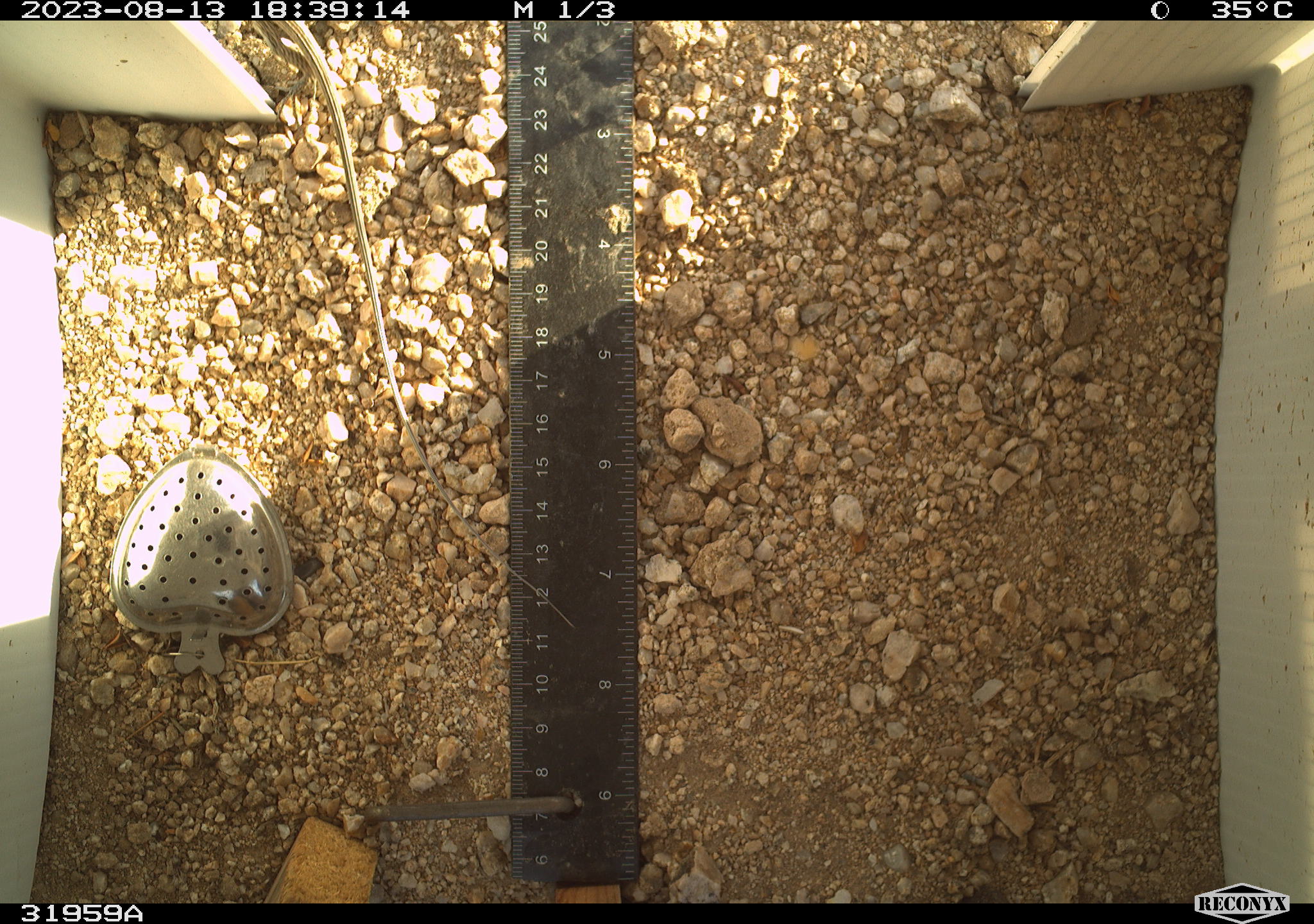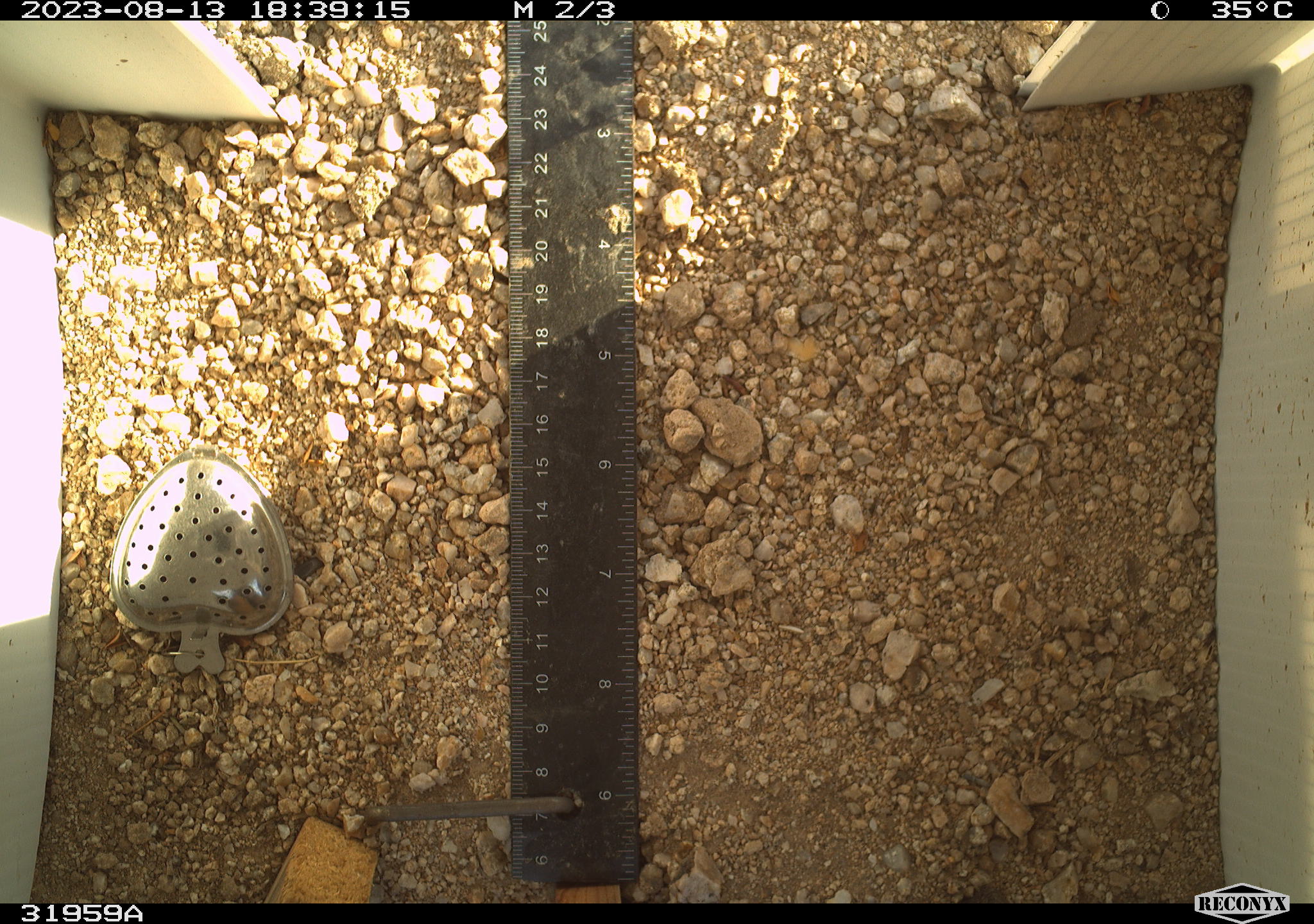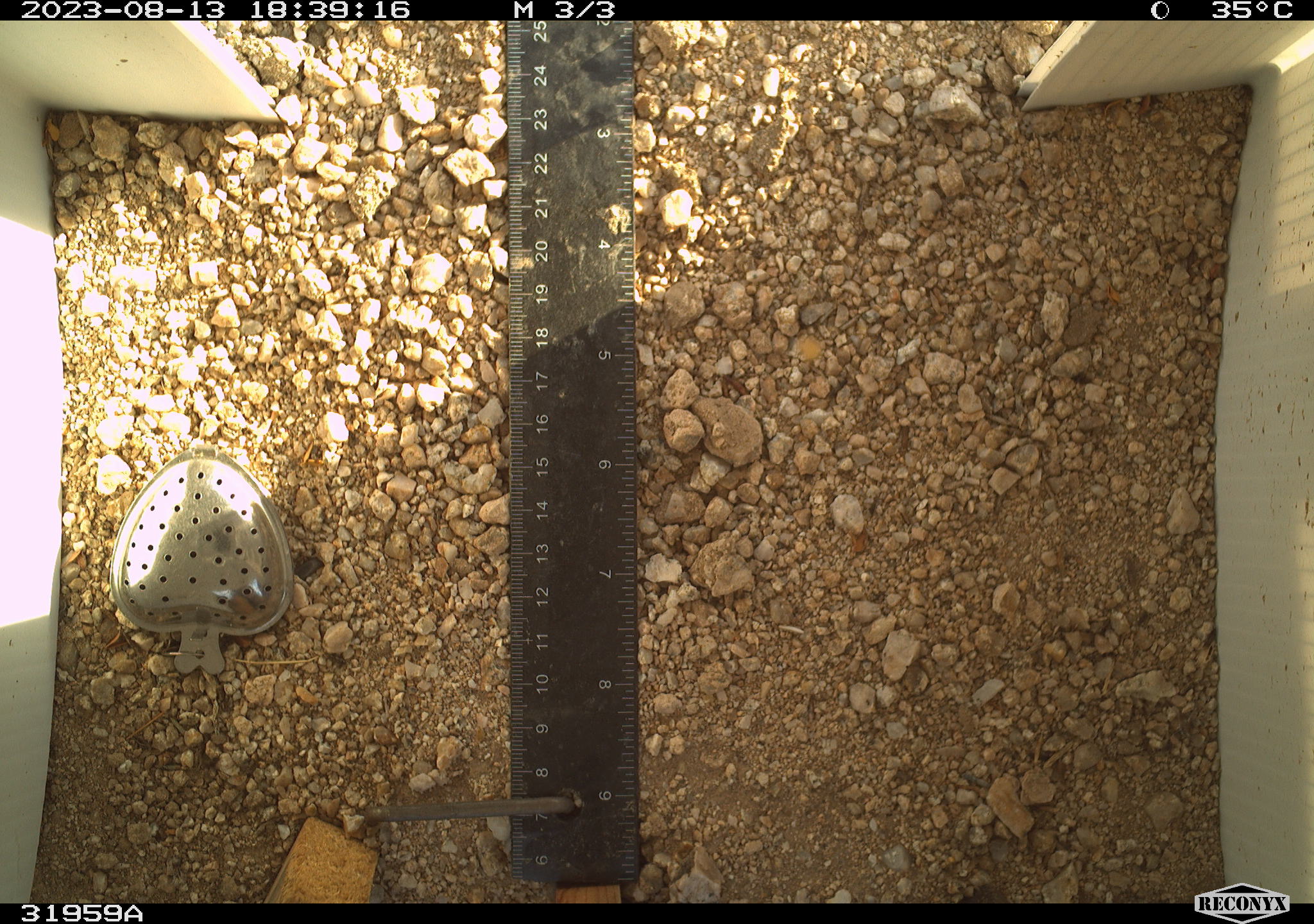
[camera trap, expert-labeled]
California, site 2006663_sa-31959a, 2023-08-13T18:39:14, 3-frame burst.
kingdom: Animalia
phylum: Chordata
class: Reptilia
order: Squamata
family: Teiidae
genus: Aspidoscelis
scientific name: Aspidoscelis tigris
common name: western whiptail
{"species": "western whiptail (Aspidoscelis tigris)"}